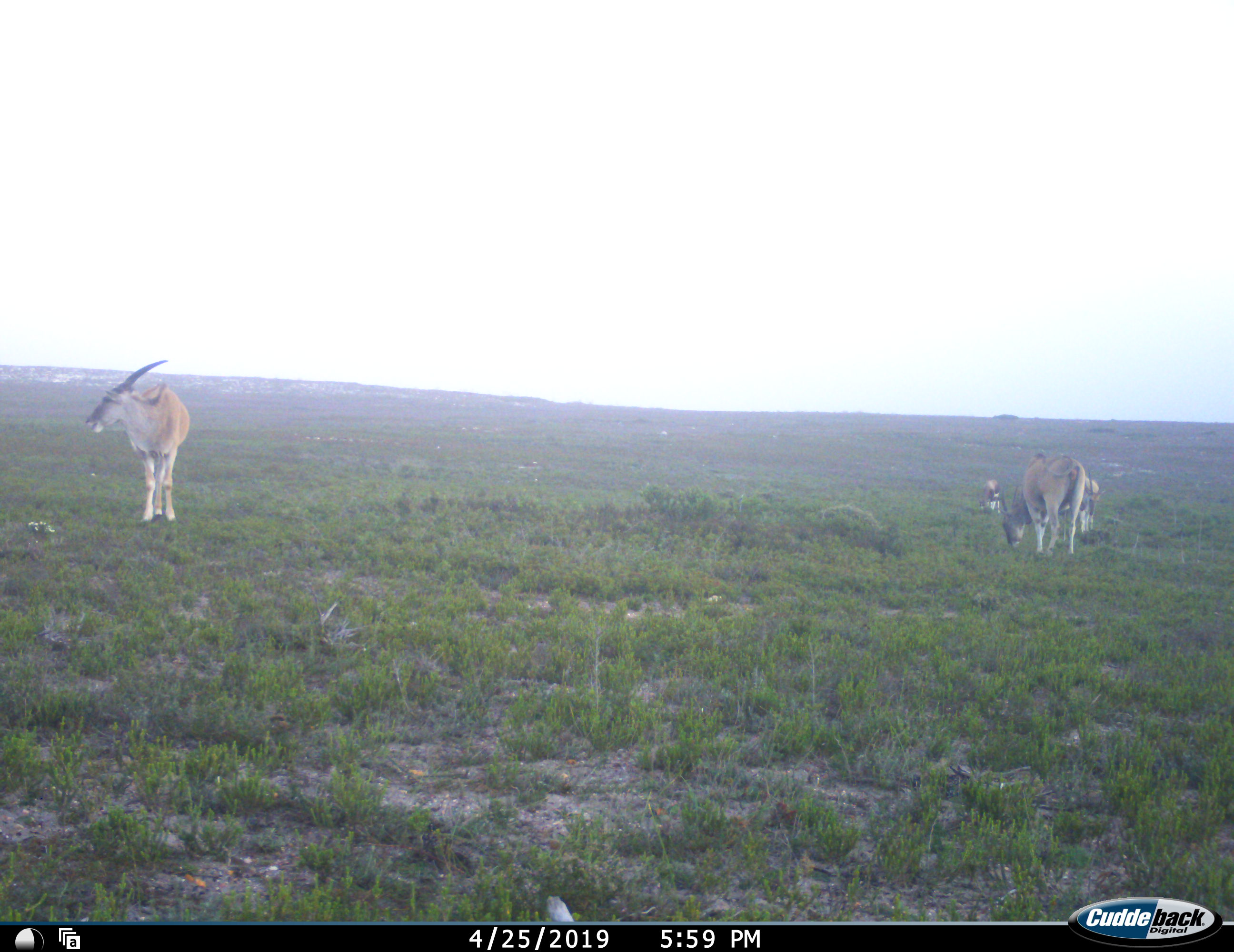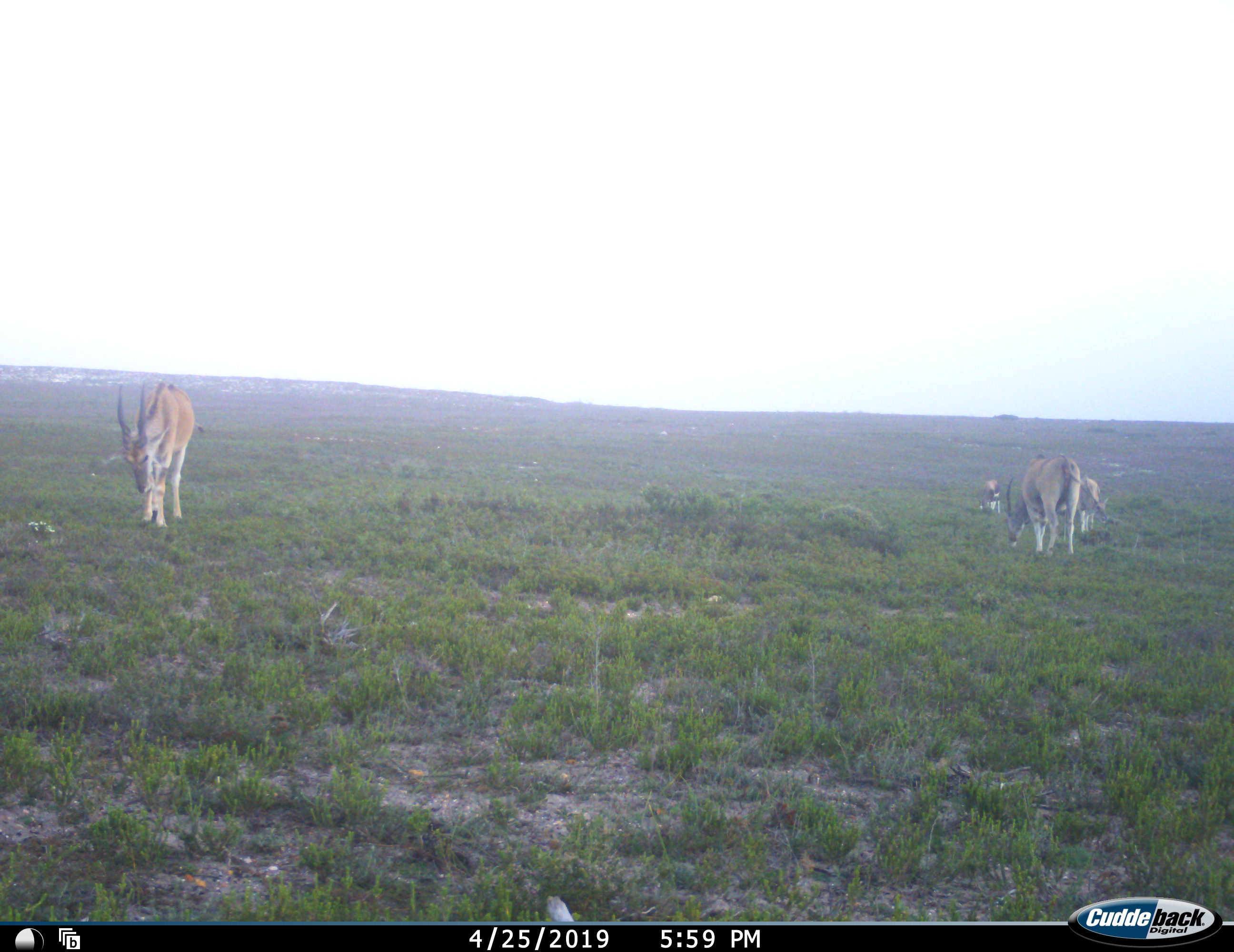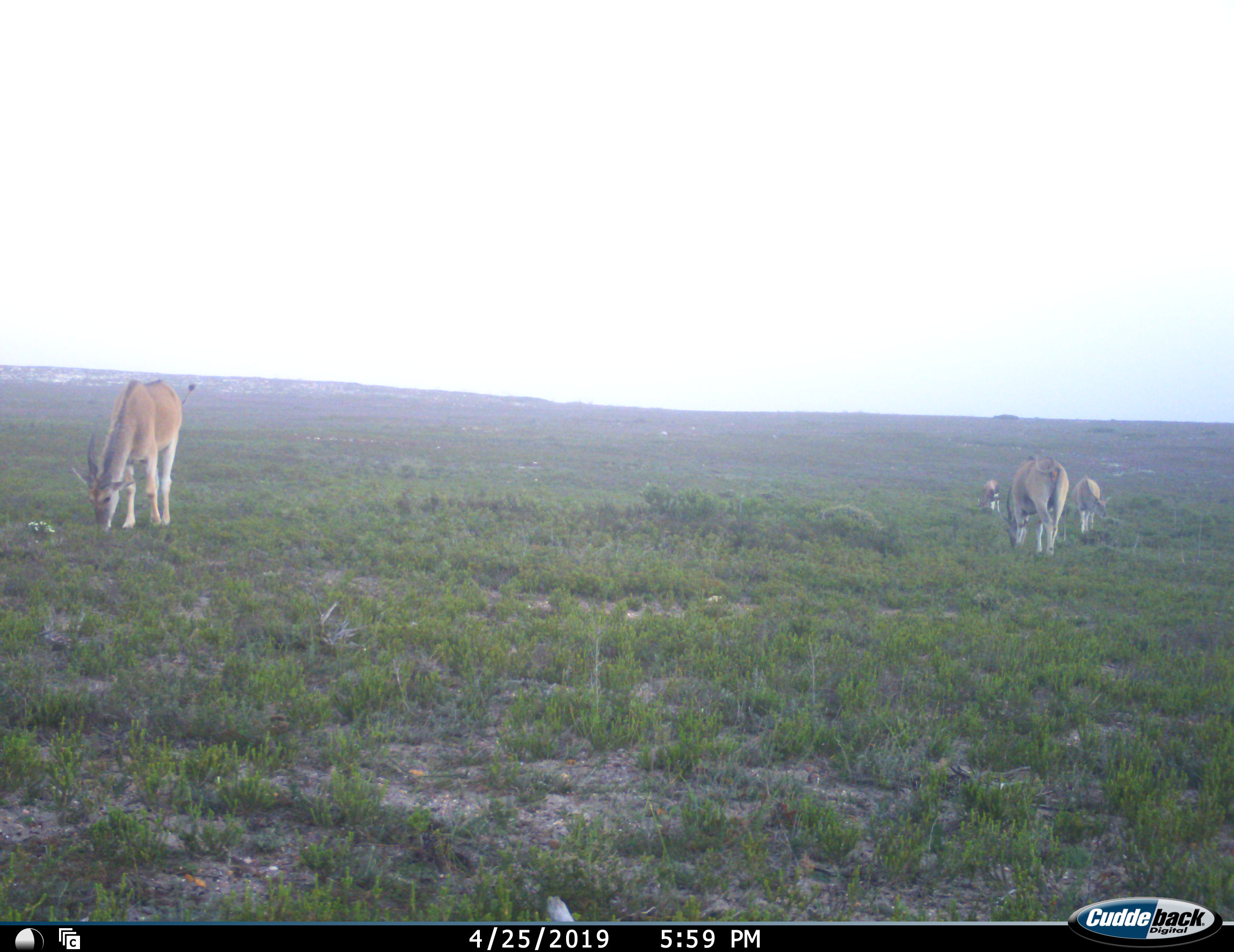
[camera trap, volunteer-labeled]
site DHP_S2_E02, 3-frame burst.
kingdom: Animalia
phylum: Chordata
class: Mammalia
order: Artiodactyla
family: Bovidae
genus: Tragelaphus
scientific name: Tragelaphus oryx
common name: eland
Eland (Tragelaphus oryx), count 4. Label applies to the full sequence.